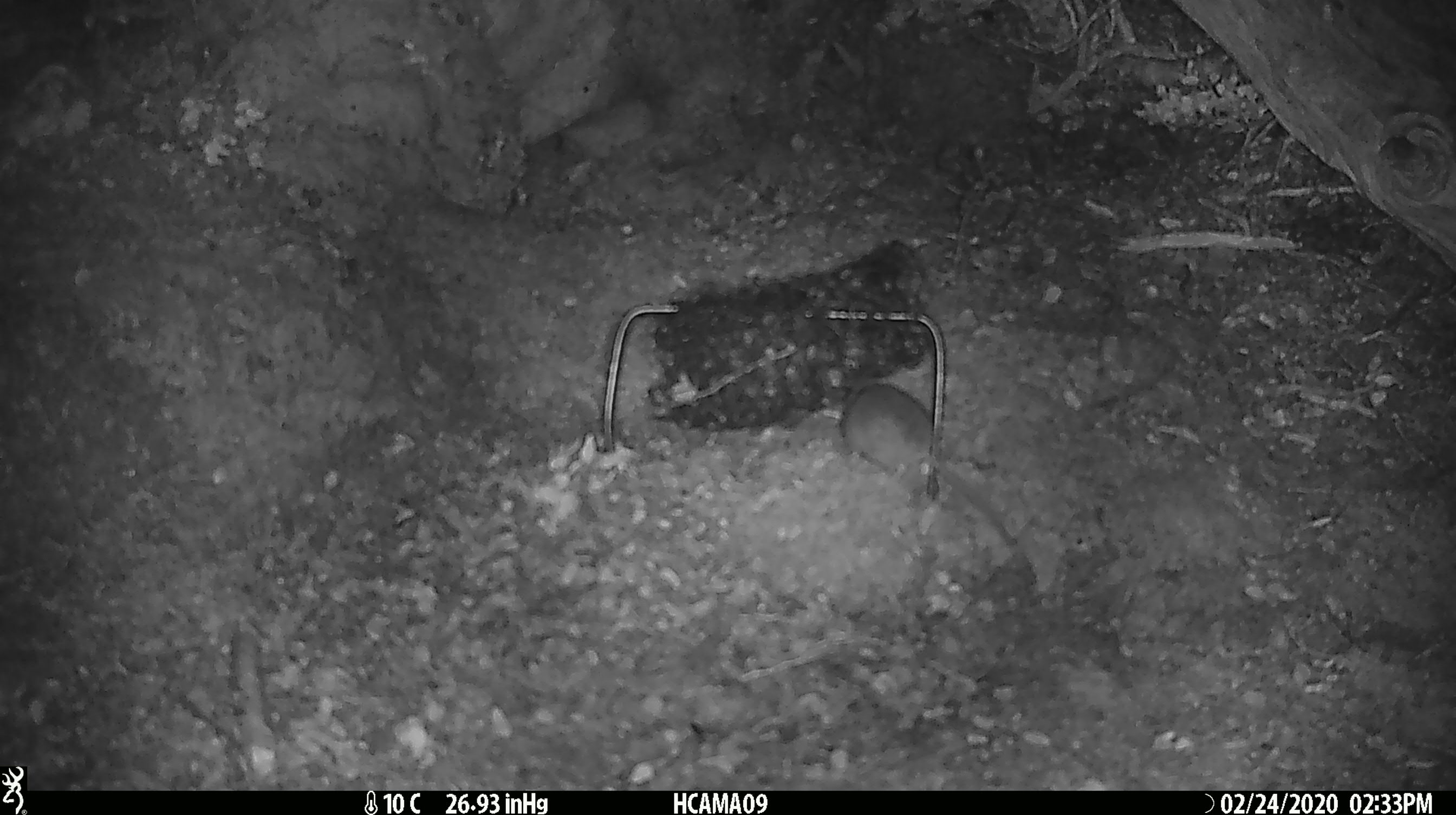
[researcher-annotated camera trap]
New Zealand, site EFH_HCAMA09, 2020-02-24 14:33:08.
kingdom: Animalia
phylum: Chordata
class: Mammalia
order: Rodentia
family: Muridae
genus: Mus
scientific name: Mus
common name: mouse